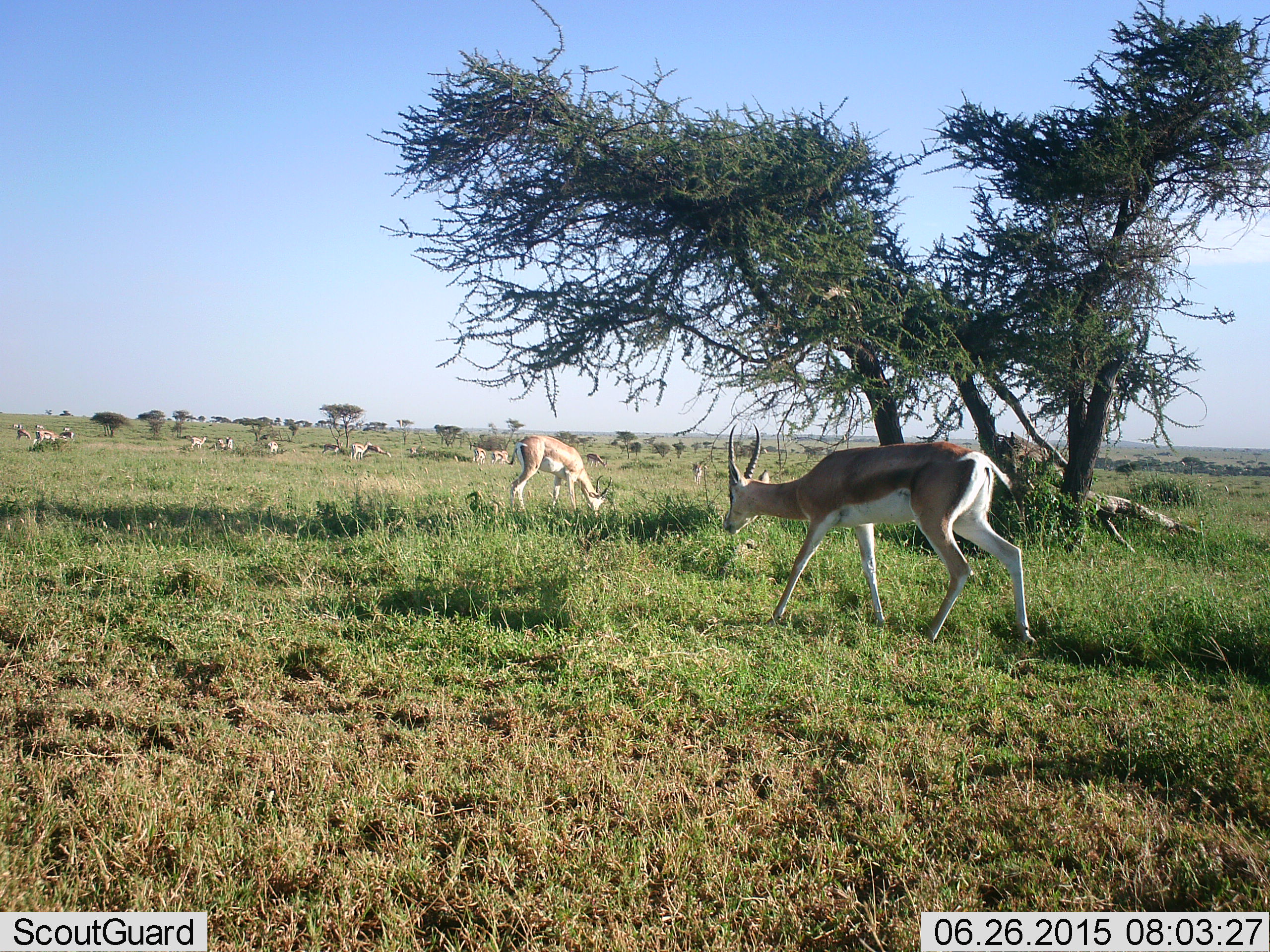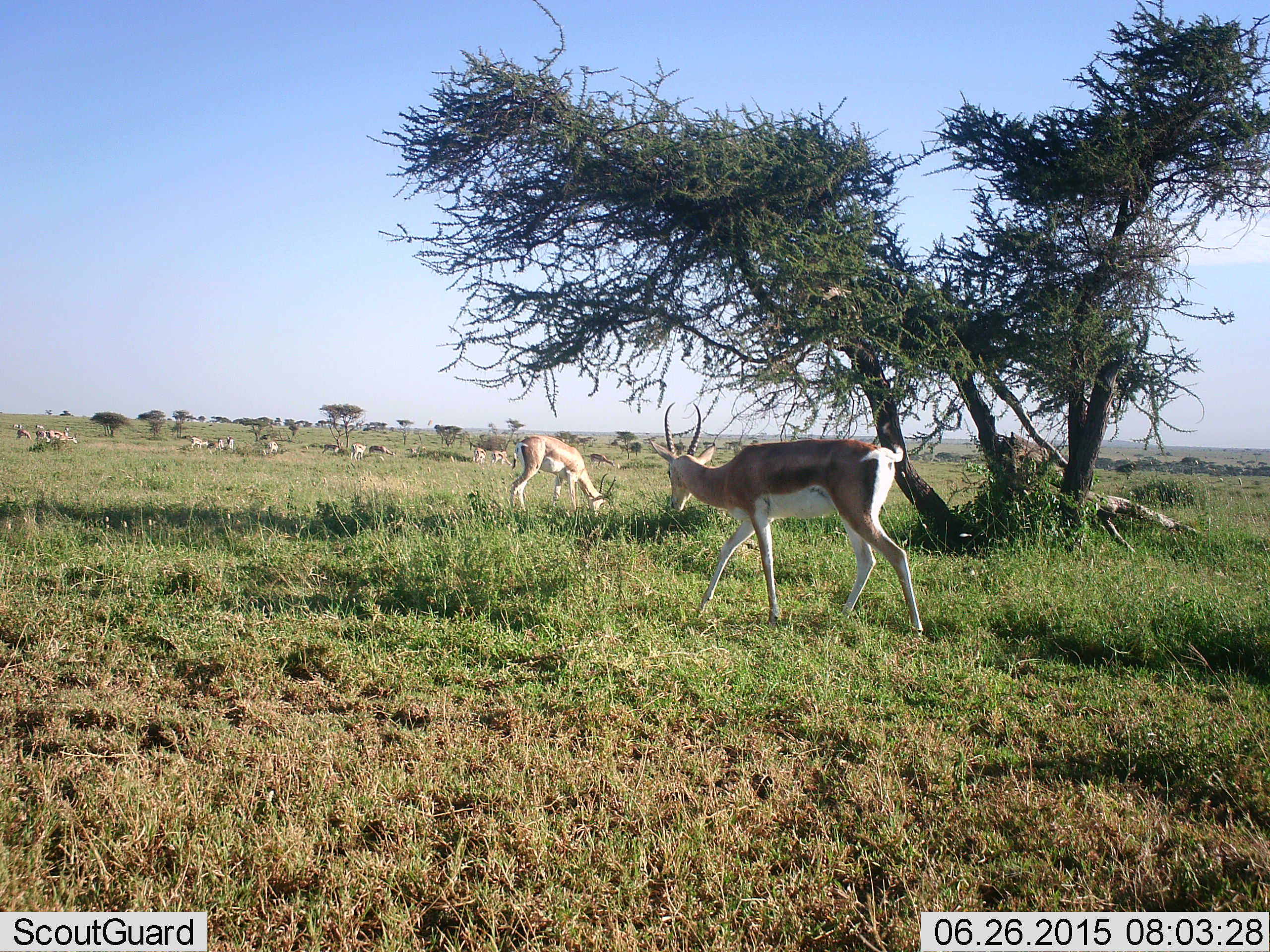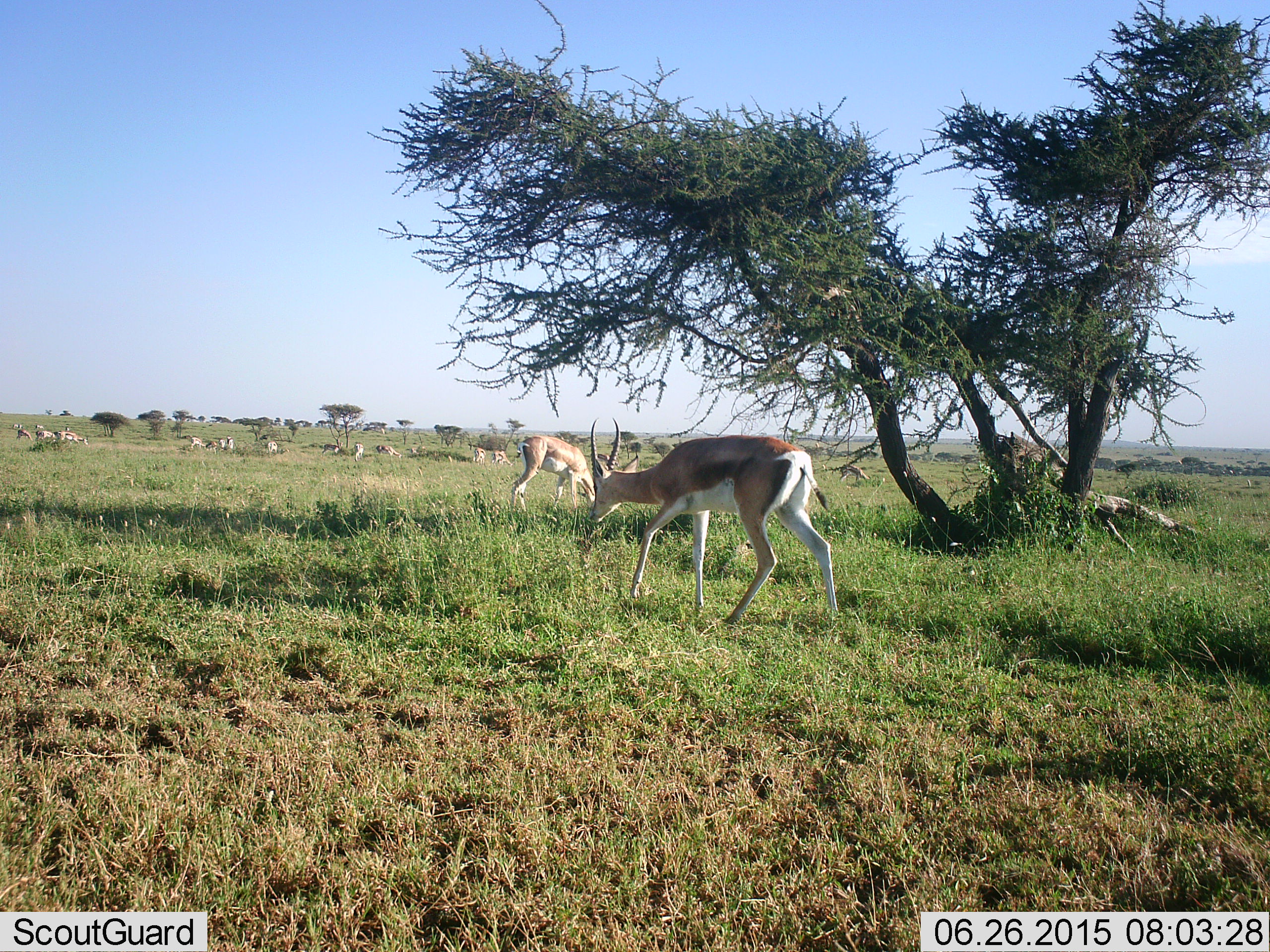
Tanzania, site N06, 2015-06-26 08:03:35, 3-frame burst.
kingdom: Animalia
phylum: Chordata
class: Mammalia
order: Artiodactyla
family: Bovidae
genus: Nanger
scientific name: Nanger granti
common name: grant's gazelle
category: gazellegrants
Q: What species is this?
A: Gazellegrants (grant's gazelle) (Nanger granti).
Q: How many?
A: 11-50.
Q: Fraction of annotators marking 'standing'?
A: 70%.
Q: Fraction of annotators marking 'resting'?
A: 20%.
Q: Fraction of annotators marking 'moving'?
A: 80%.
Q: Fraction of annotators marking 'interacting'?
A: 0%.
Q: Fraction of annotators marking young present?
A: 0%.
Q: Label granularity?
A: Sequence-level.